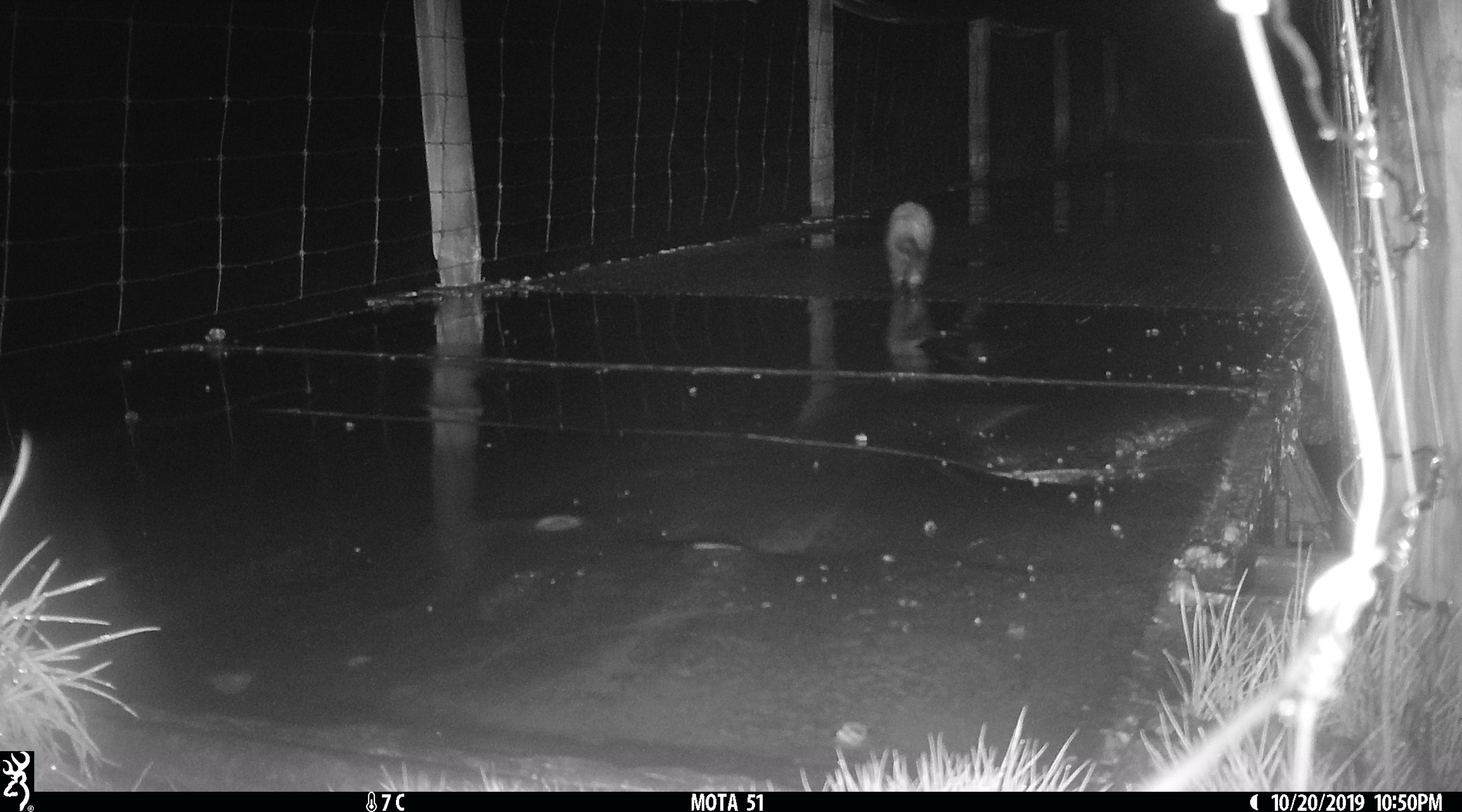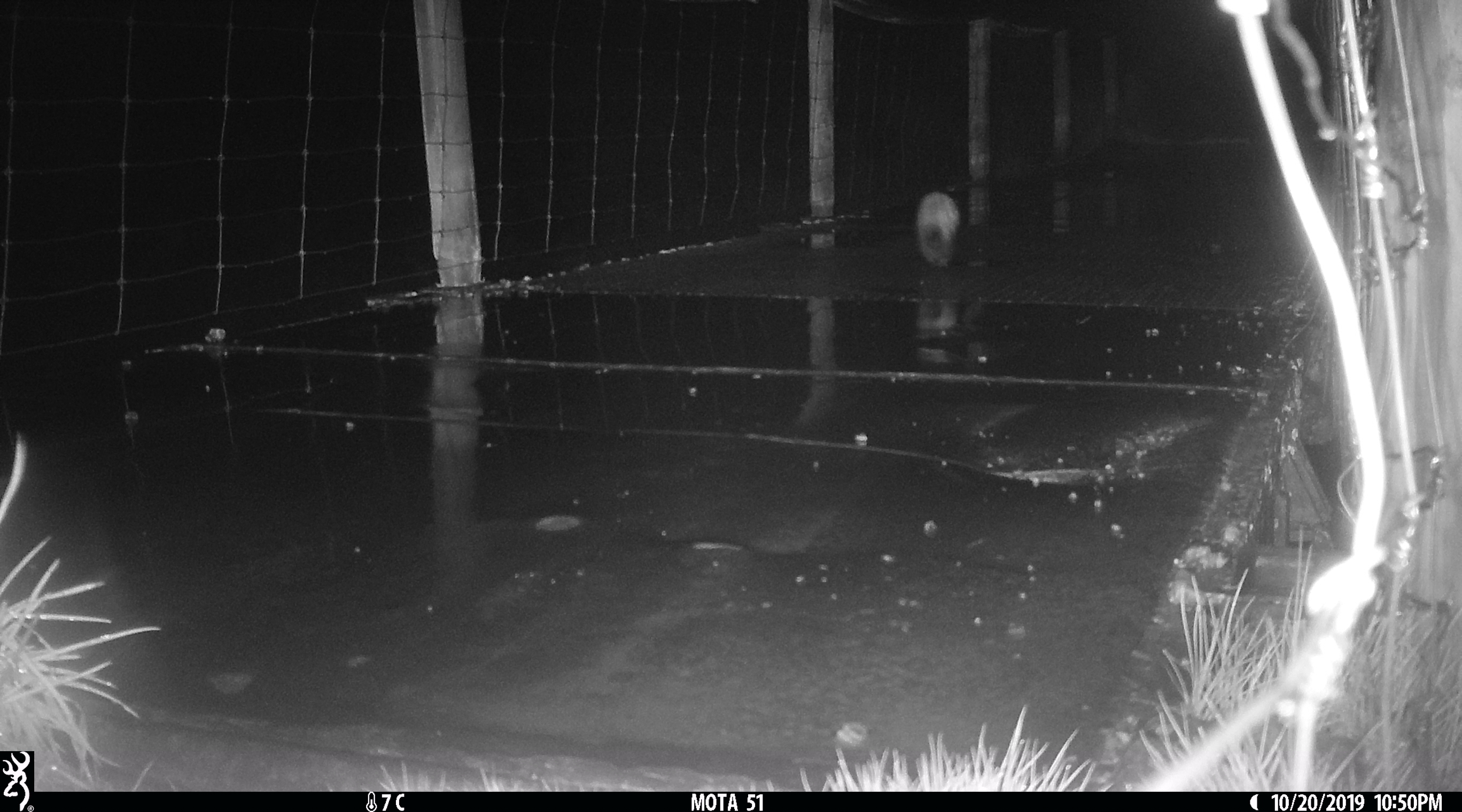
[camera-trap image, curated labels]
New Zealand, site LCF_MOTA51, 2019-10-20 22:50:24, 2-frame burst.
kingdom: Animalia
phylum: Chordata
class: Mammalia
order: Carnivora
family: Mustelidae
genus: Mustela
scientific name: Mustela furo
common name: ferret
Ferret (Mustela furo).